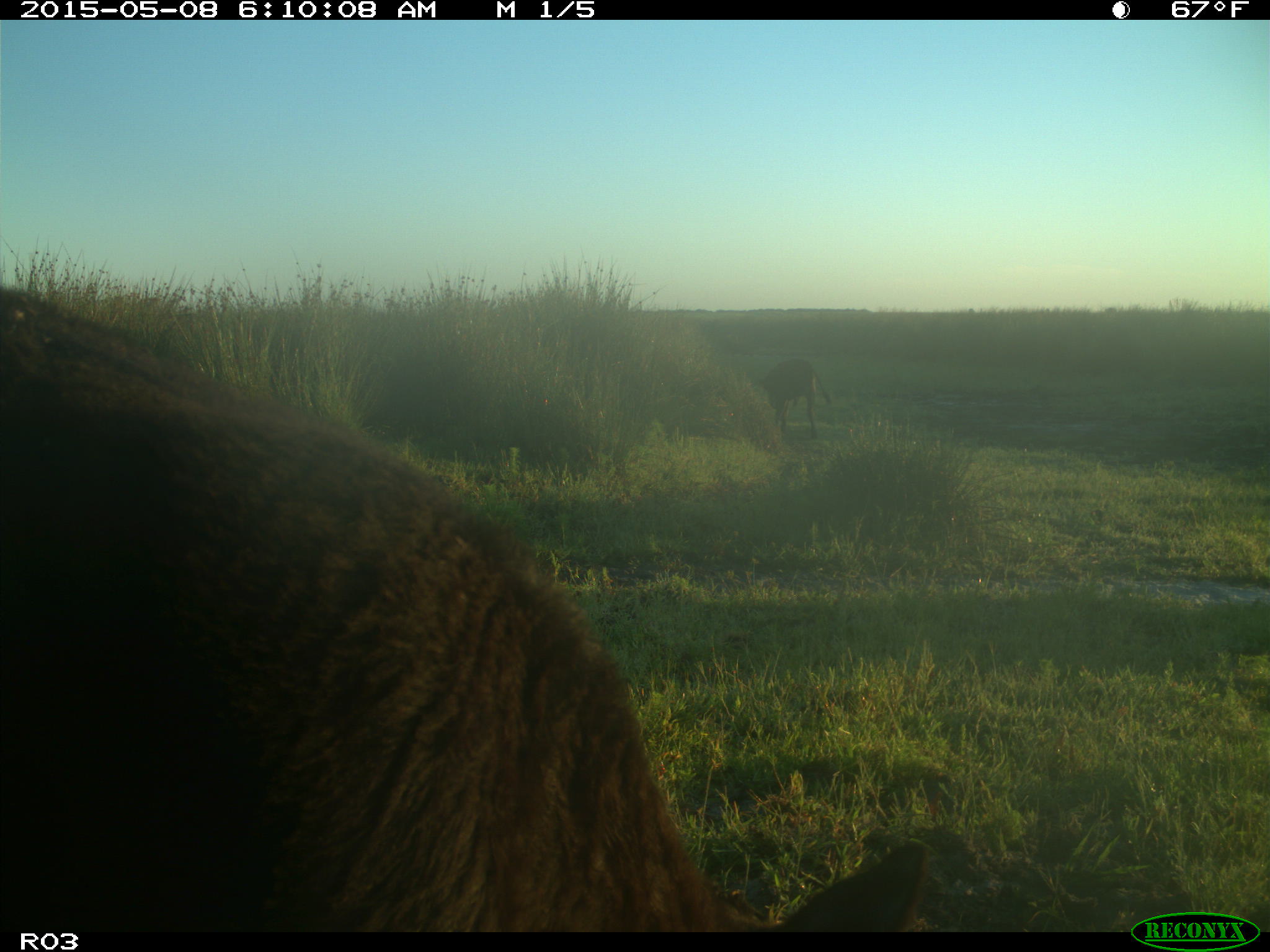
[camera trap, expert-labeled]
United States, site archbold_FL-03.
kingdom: Animalia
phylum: Chordata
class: Mammalia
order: Artiodactyla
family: Bovidae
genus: Bos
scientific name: Bos taurus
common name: domestic cow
Bos taurus (domestic cow).